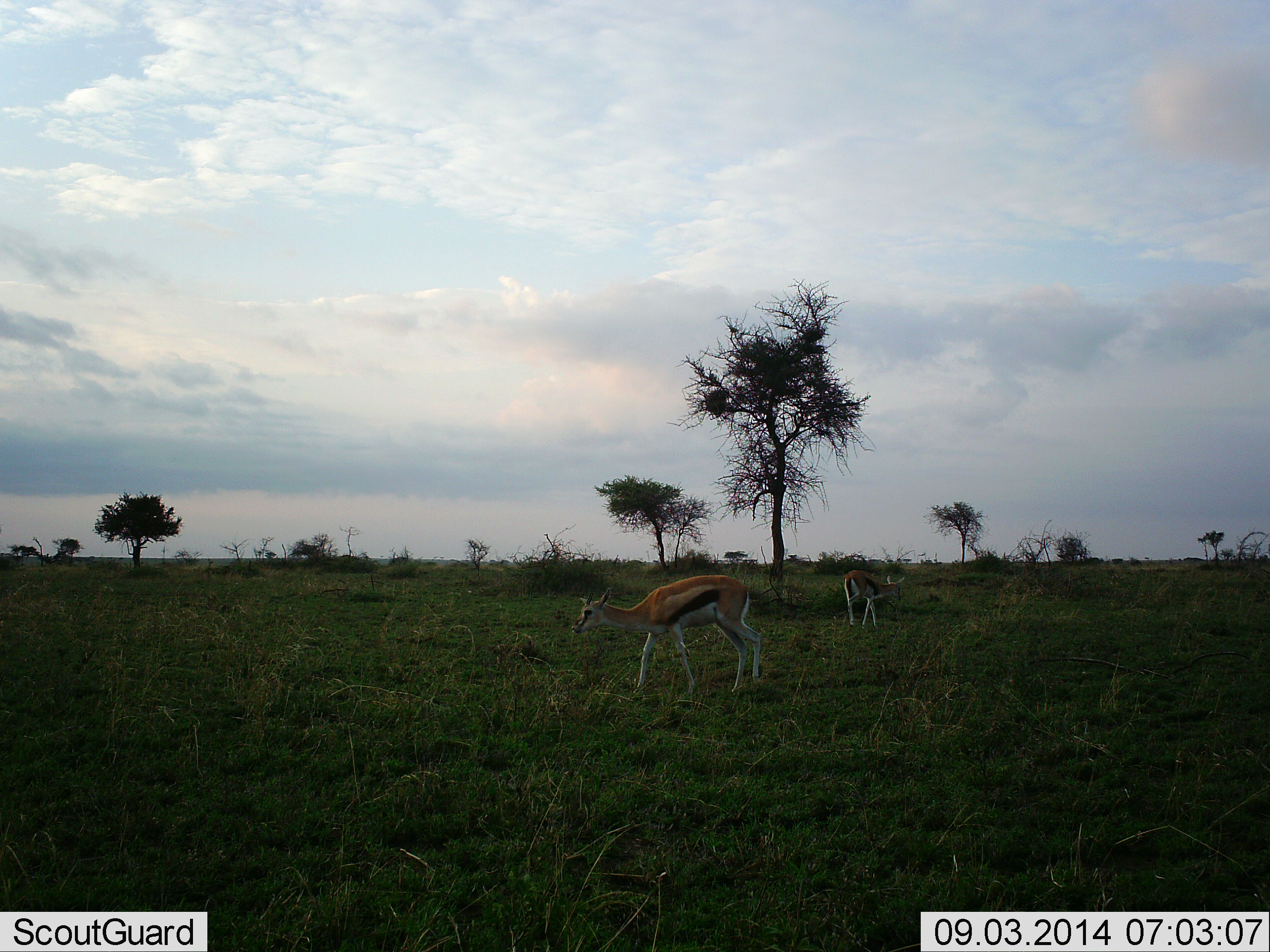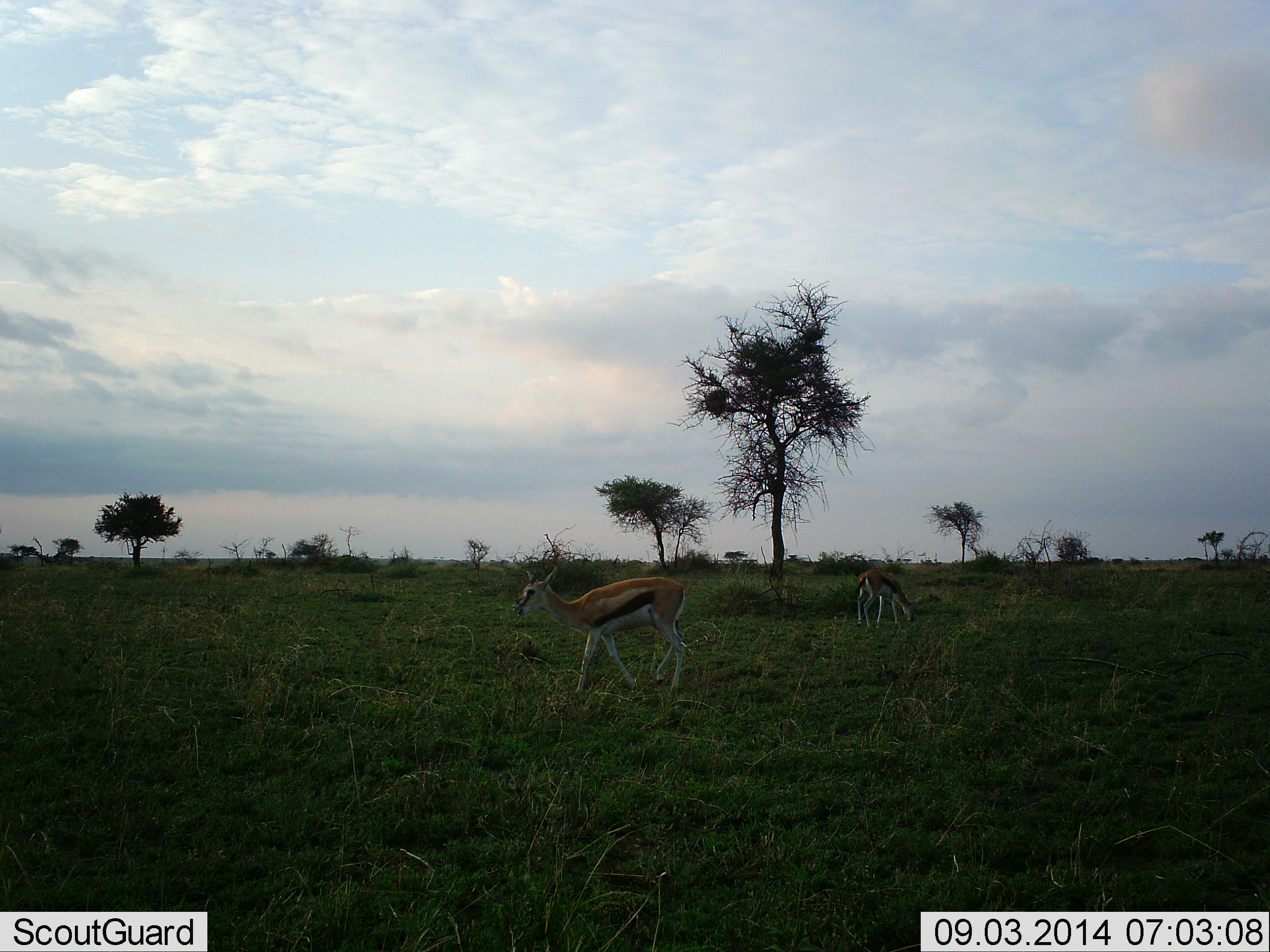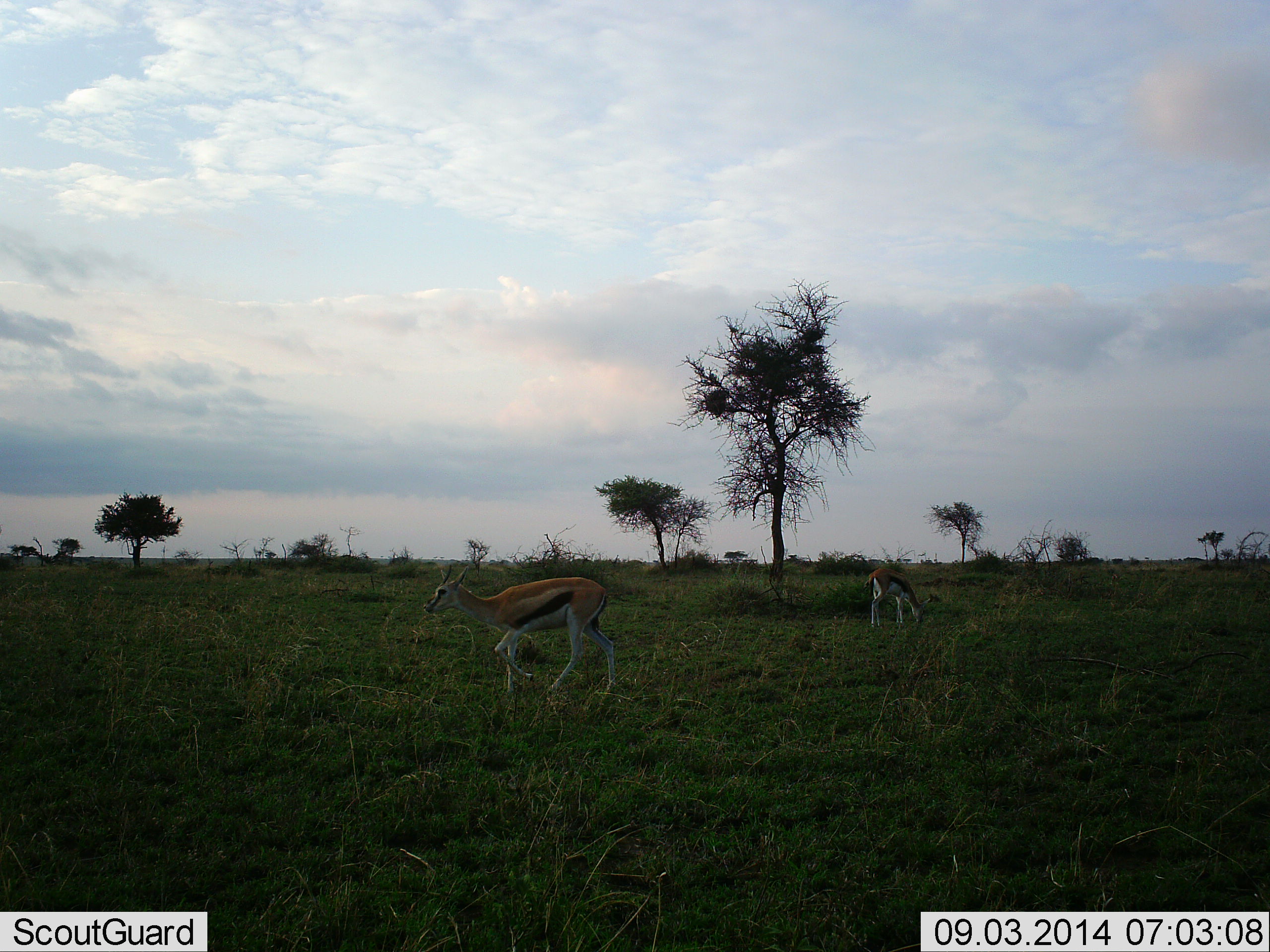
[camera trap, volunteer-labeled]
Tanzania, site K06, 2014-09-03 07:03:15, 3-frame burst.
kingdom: Animalia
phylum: Chordata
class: Mammalia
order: Artiodactyla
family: Bovidae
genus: Eudorcas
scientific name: Eudorcas thomsonii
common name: thomson's gazelle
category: gazellethomsons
Gazellethomsons (thomson's gazelle) (Eudorcas thomsonii), count 2. Behavior (volunteer vote fractions): standing 30%, resting 0%, moving 80%, interacting 0%. Young present (vote fraction): 0%. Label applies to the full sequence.